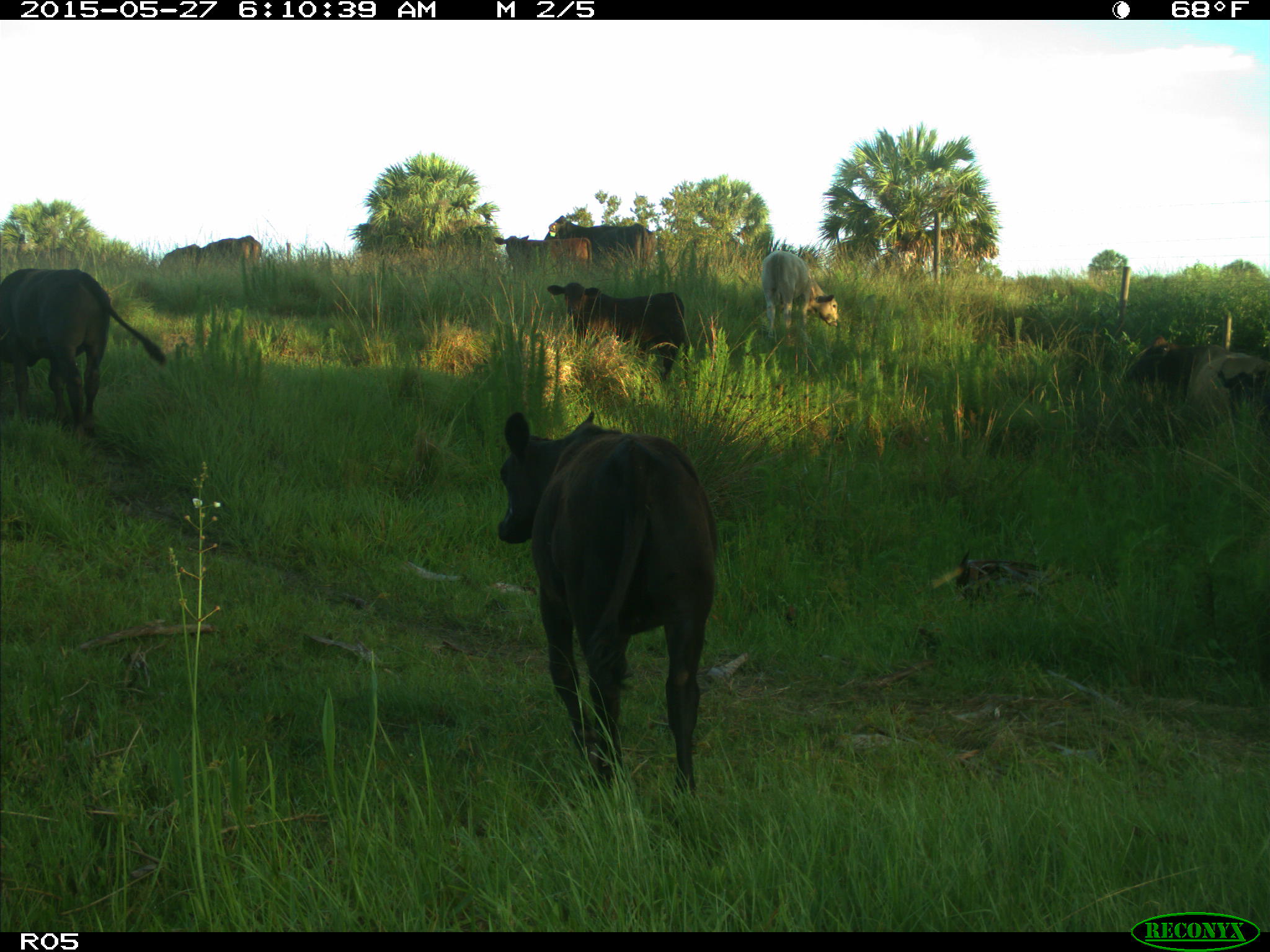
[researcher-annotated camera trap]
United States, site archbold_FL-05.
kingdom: Animalia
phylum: Chordata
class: Mammalia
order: Artiodactyla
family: Bovidae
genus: Bos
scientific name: Bos taurus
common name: domestic cow